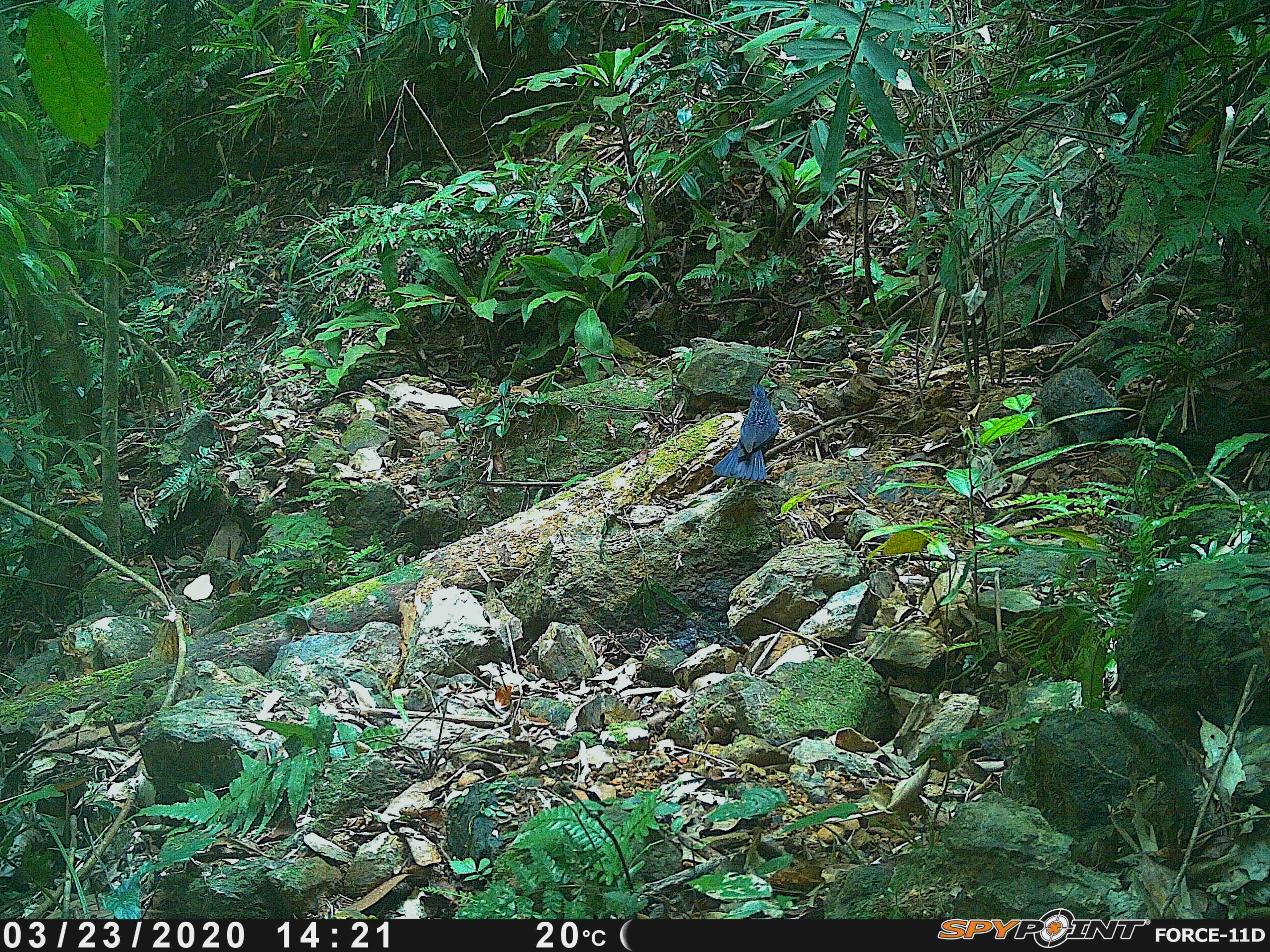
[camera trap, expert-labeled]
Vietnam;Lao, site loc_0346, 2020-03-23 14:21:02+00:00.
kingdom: Animalia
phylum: Chordata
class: Aves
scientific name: Aves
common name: bird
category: unidentified bird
Unidentified bird (bird) (Aves). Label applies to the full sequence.